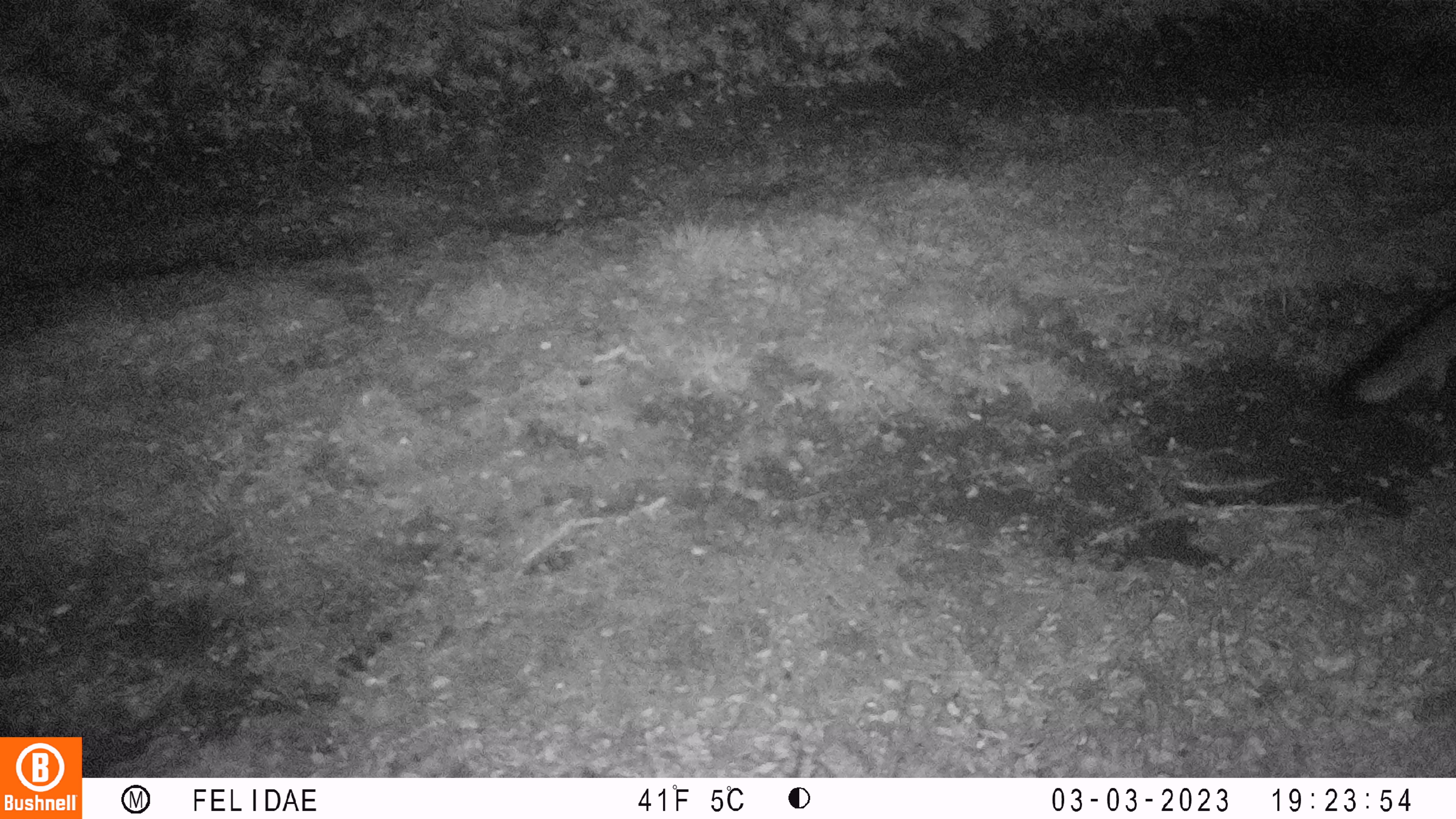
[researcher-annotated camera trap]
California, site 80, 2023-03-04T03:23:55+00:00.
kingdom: Animalia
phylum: Chordata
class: Mammalia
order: Carnivora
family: Canidae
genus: Urocyon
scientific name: Urocyon cinereoargenteus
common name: gray fox